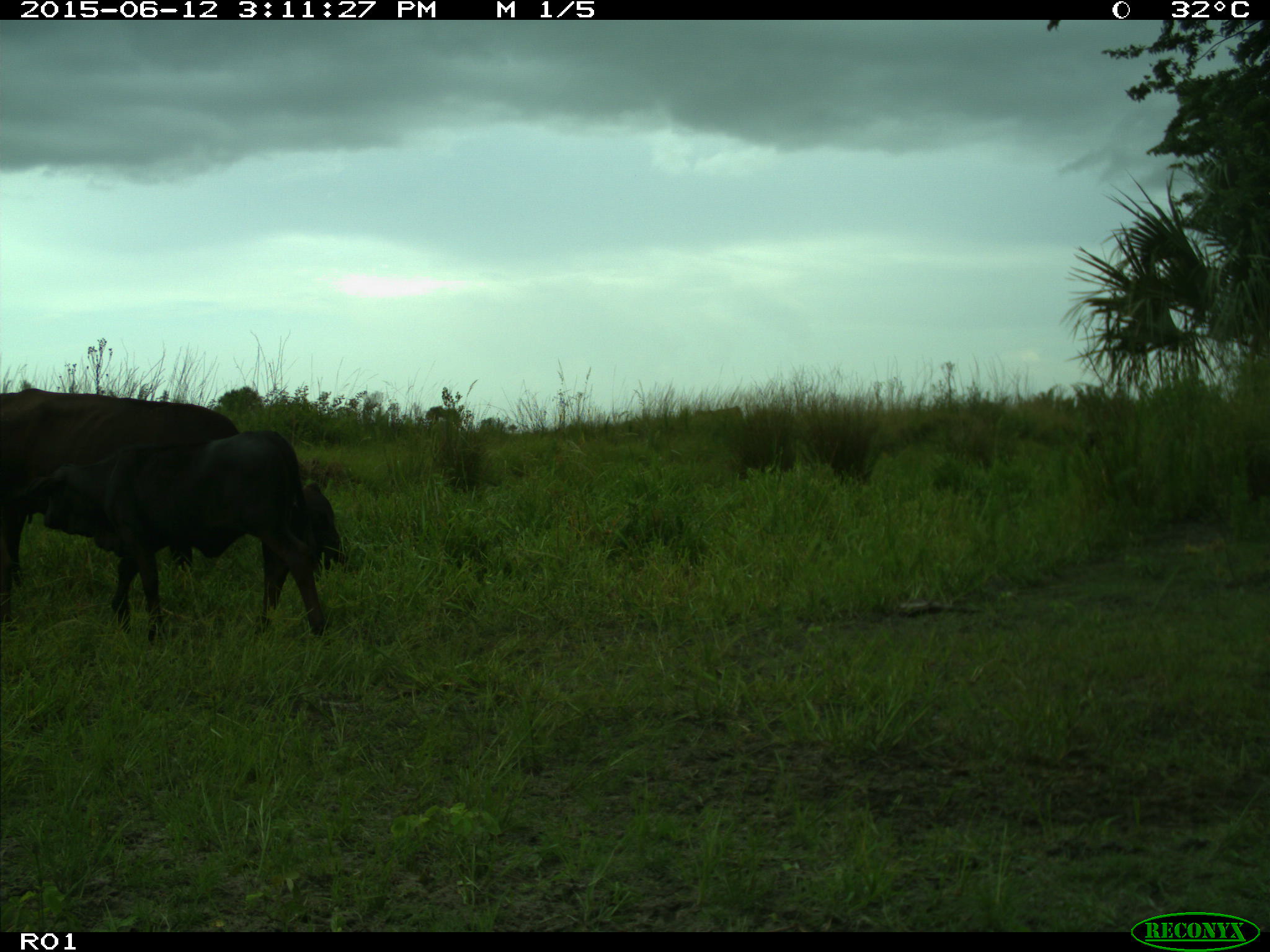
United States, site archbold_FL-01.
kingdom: Animalia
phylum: Chordata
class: Mammalia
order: Artiodactyla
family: Bovidae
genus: Bos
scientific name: Bos taurus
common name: domestic cow